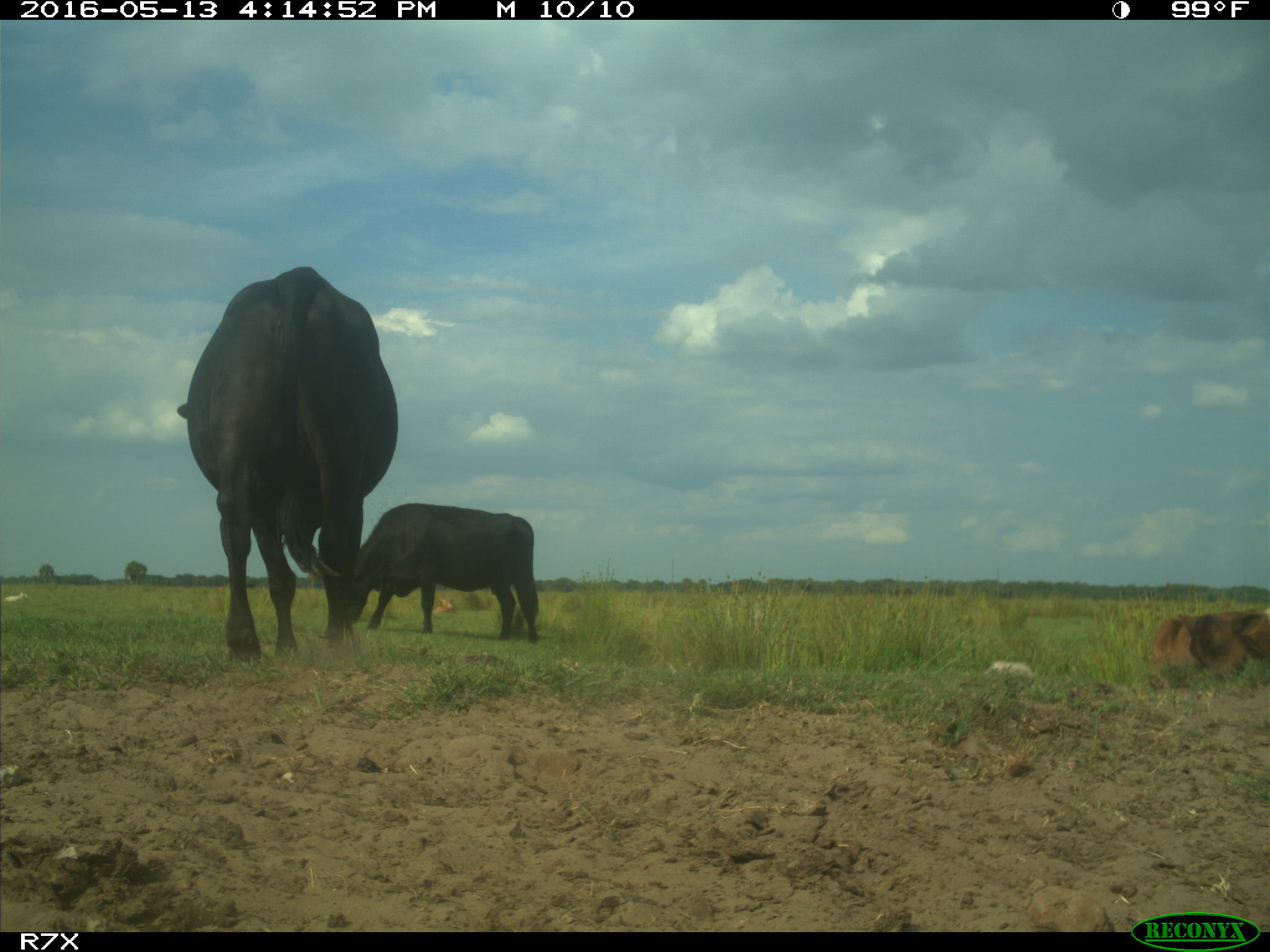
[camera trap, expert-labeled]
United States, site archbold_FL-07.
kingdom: Animalia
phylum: Chordata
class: Mammalia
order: Artiodactyla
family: Bovidae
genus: Bos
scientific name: Bos taurus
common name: domestic cow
Bos taurus (domestic cow).